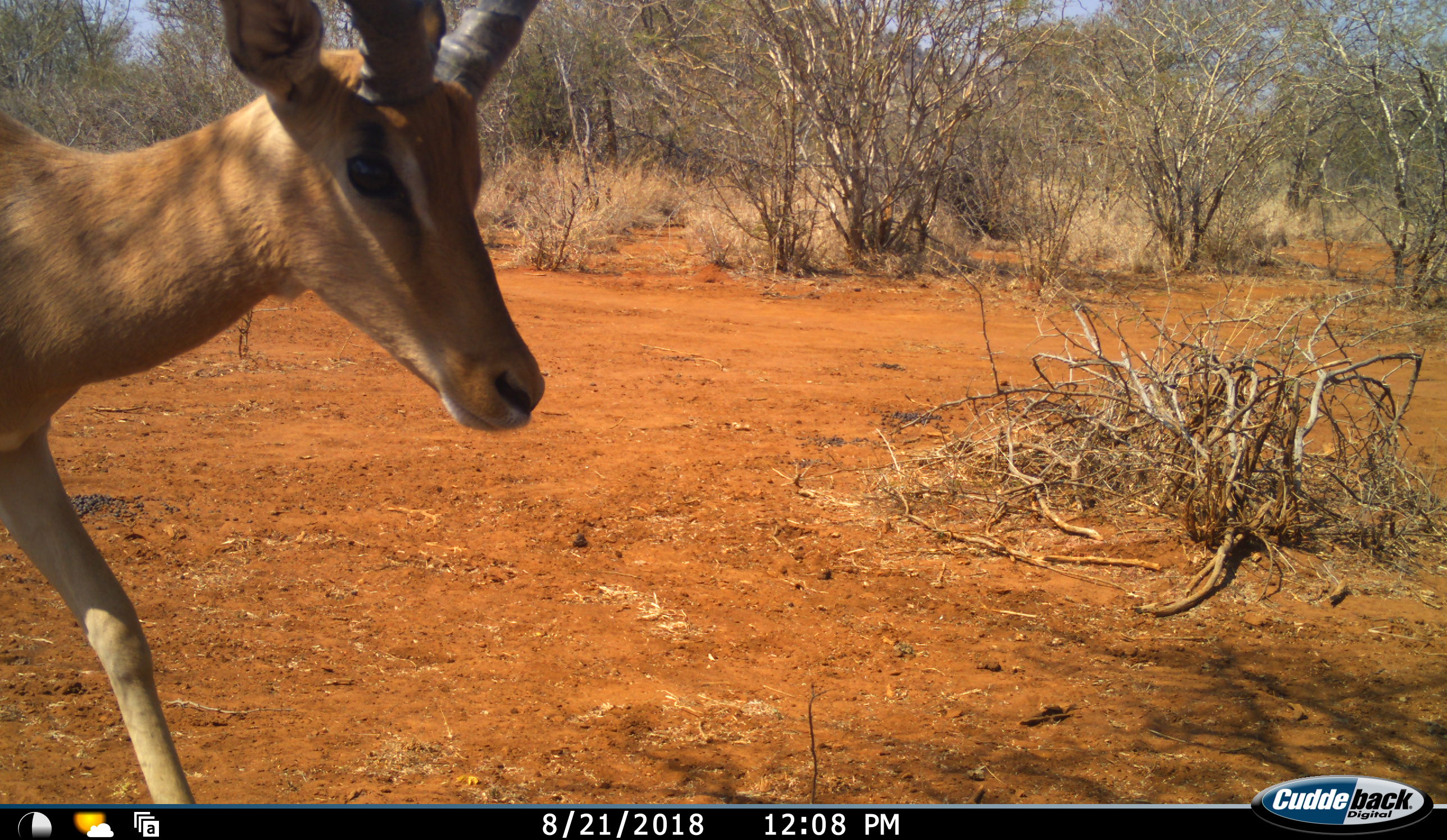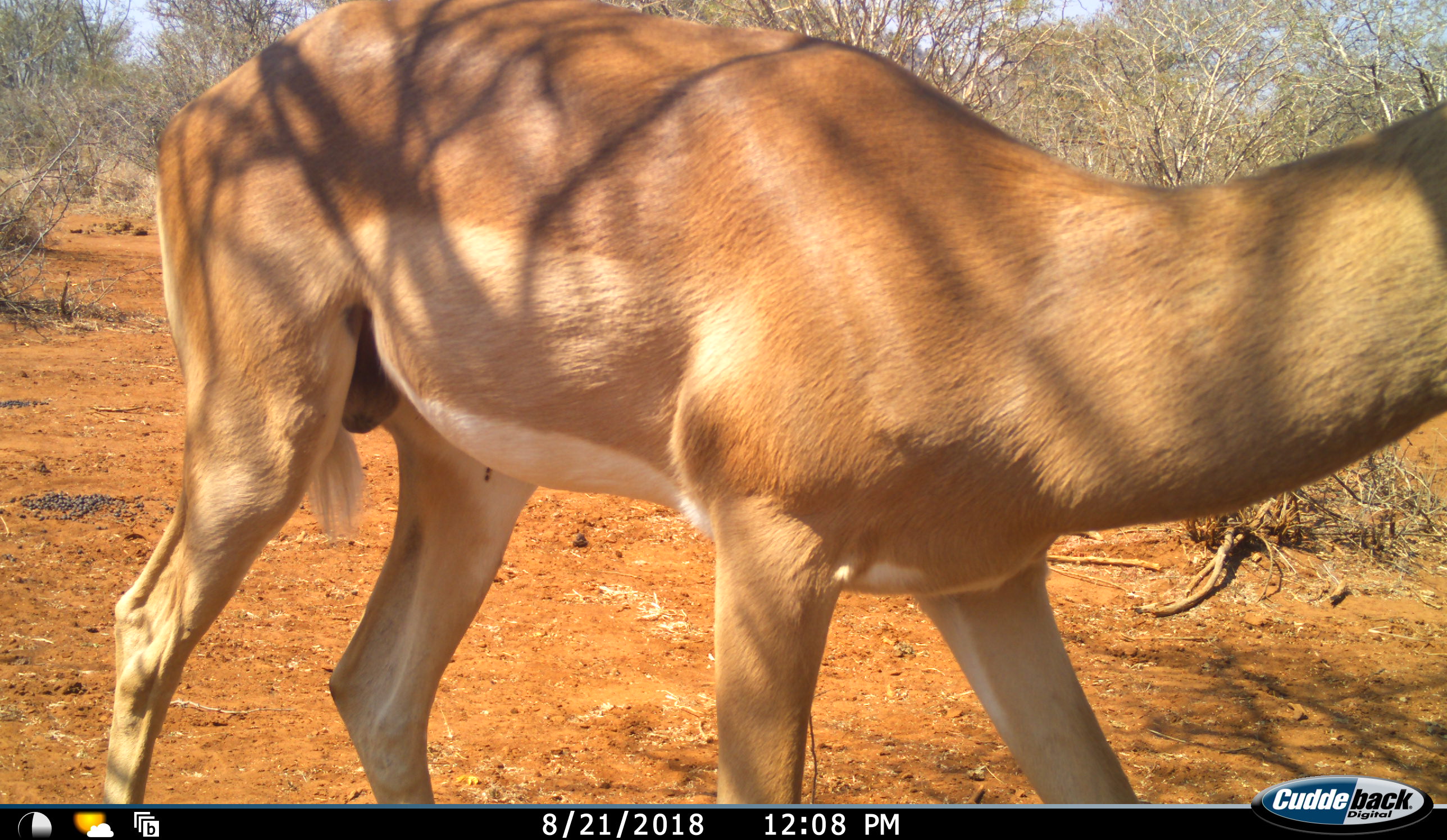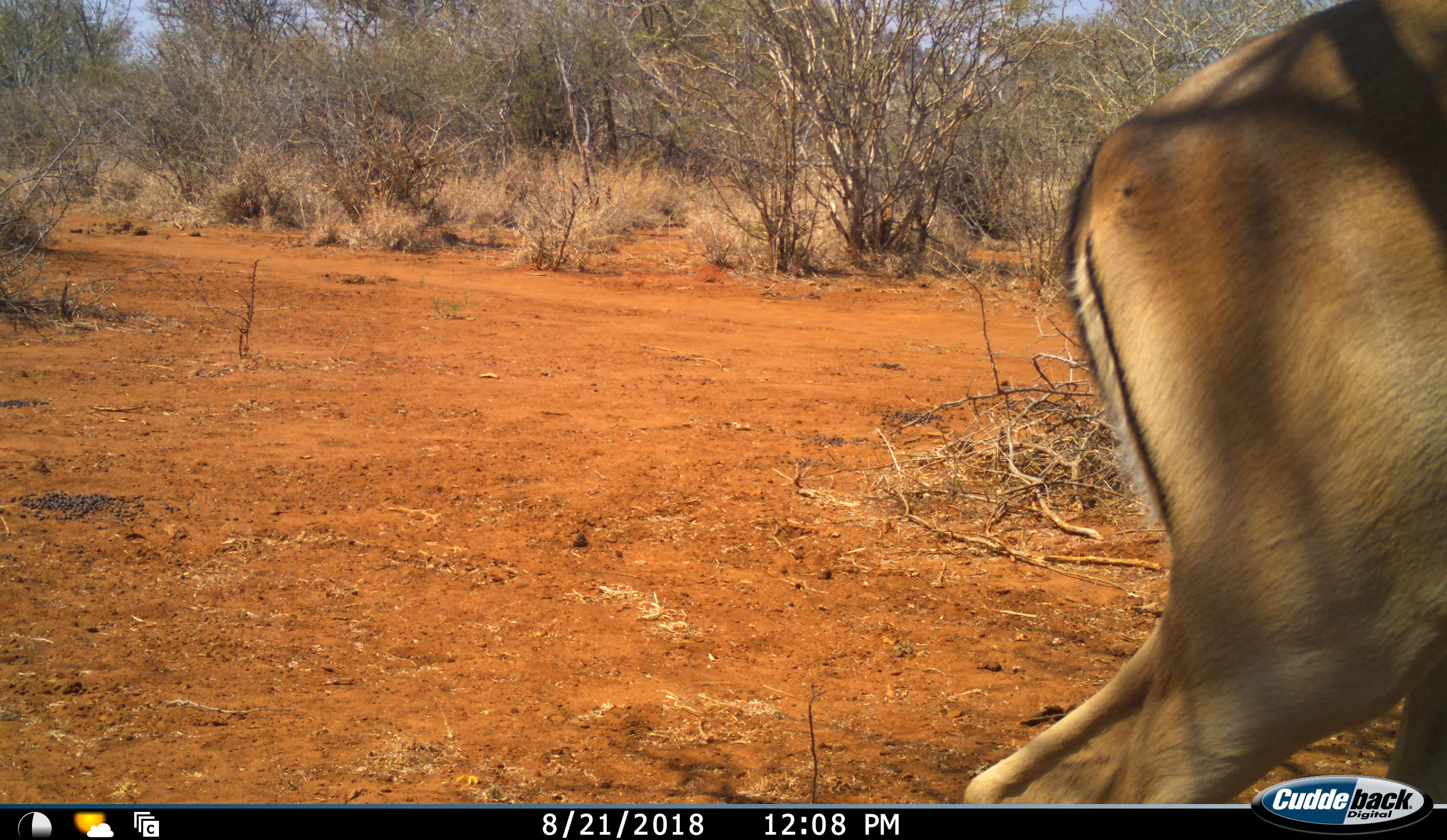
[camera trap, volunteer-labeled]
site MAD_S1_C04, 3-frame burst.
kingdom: Animalia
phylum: Chordata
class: Mammalia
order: Artiodactyla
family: Bovidae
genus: Aepyceros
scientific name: Aepyceros melampus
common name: impala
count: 1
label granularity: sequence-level